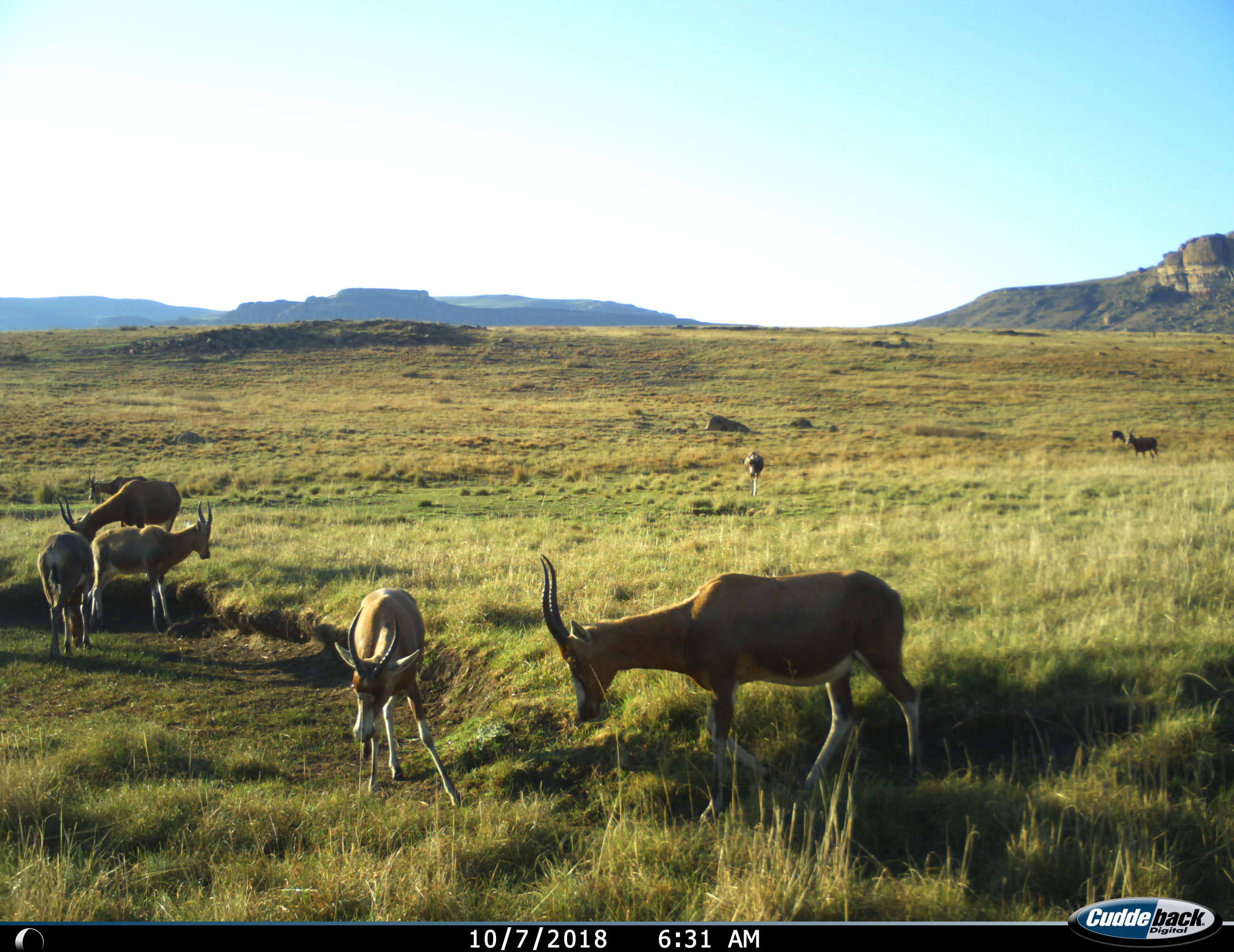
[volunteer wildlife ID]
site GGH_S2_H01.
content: unidentified animal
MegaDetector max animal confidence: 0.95